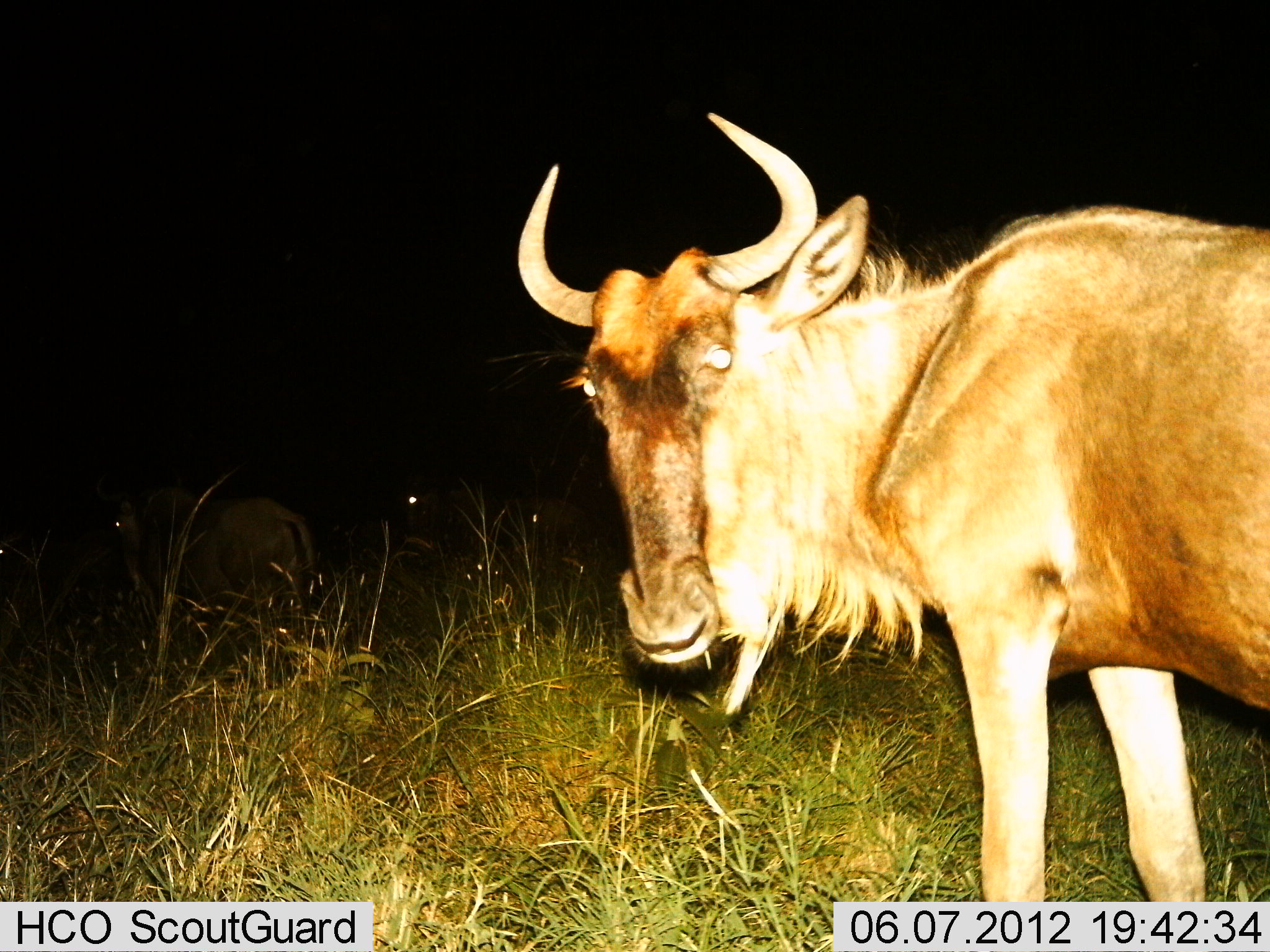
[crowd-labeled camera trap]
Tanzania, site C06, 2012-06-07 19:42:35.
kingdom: Animalia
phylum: Chordata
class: Mammalia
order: Artiodactyla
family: Bovidae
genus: Connochaetes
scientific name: Connochaetes taurinus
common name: blue wildebeest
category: wildebeest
Wildebeest (blue wildebeest) (Connochaetes taurinus), count 4. Behavior (volunteer vote fractions): standing 100%, resting 0%, moving 10%, interacting 10%. Young present (vote fraction): 0%. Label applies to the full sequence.